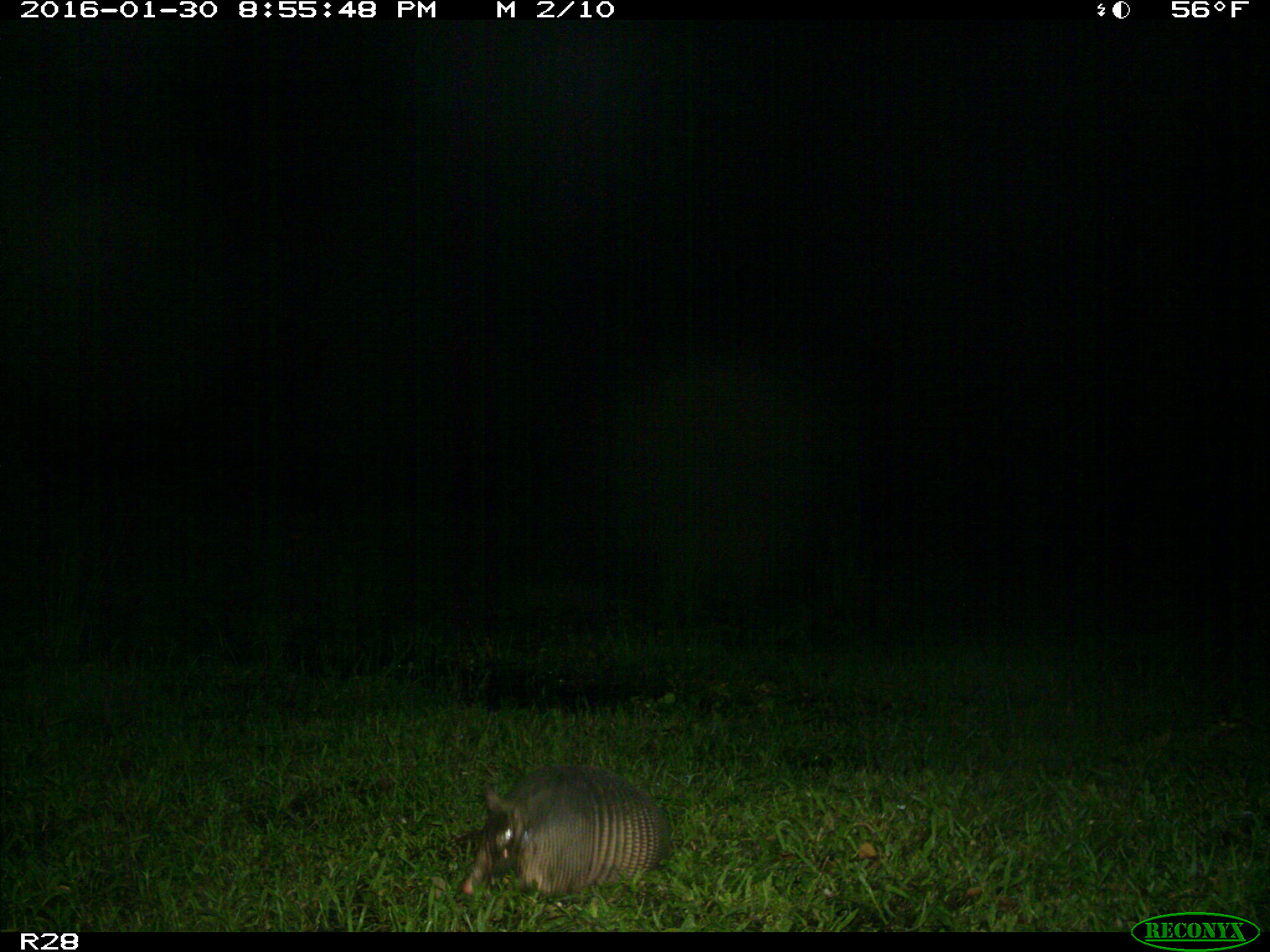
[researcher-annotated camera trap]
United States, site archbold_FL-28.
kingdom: Animalia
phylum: Chordata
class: Mammalia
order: Cingulata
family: Dasypodidae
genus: Dasypus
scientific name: Dasypus novemcinctus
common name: nine-banded armadillo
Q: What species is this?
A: Dasypus novemcinctus (nine-banded armadillo).